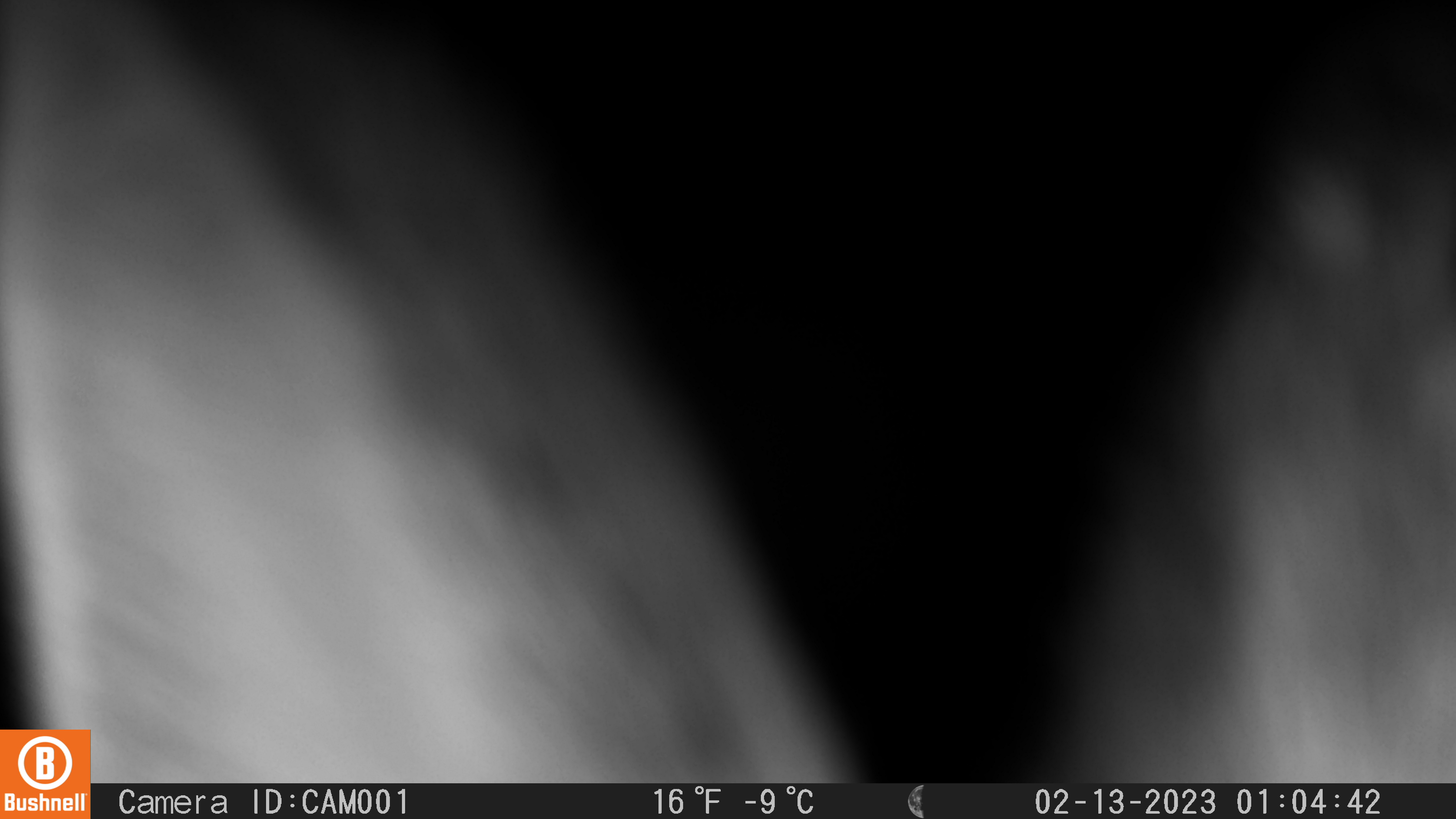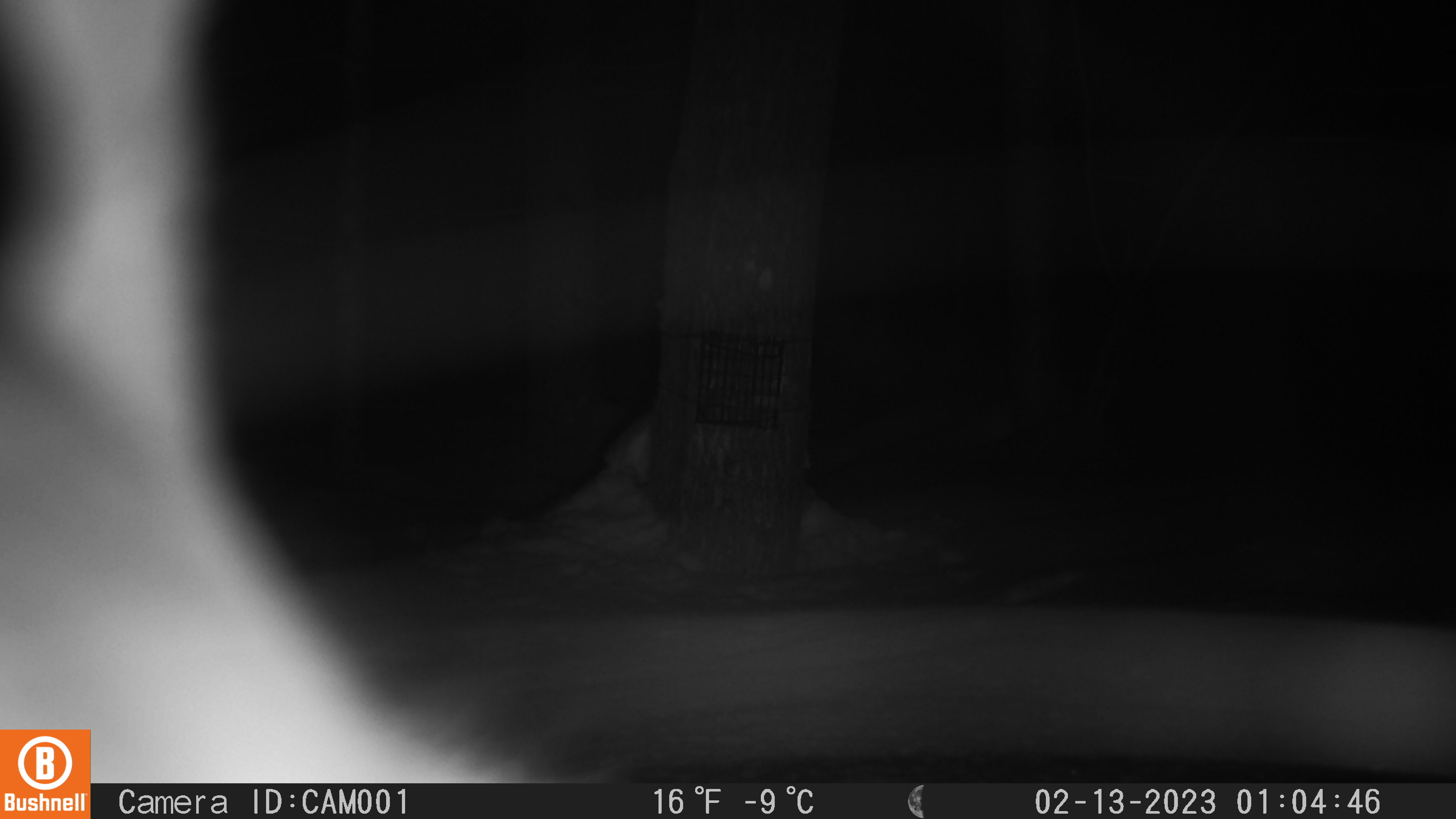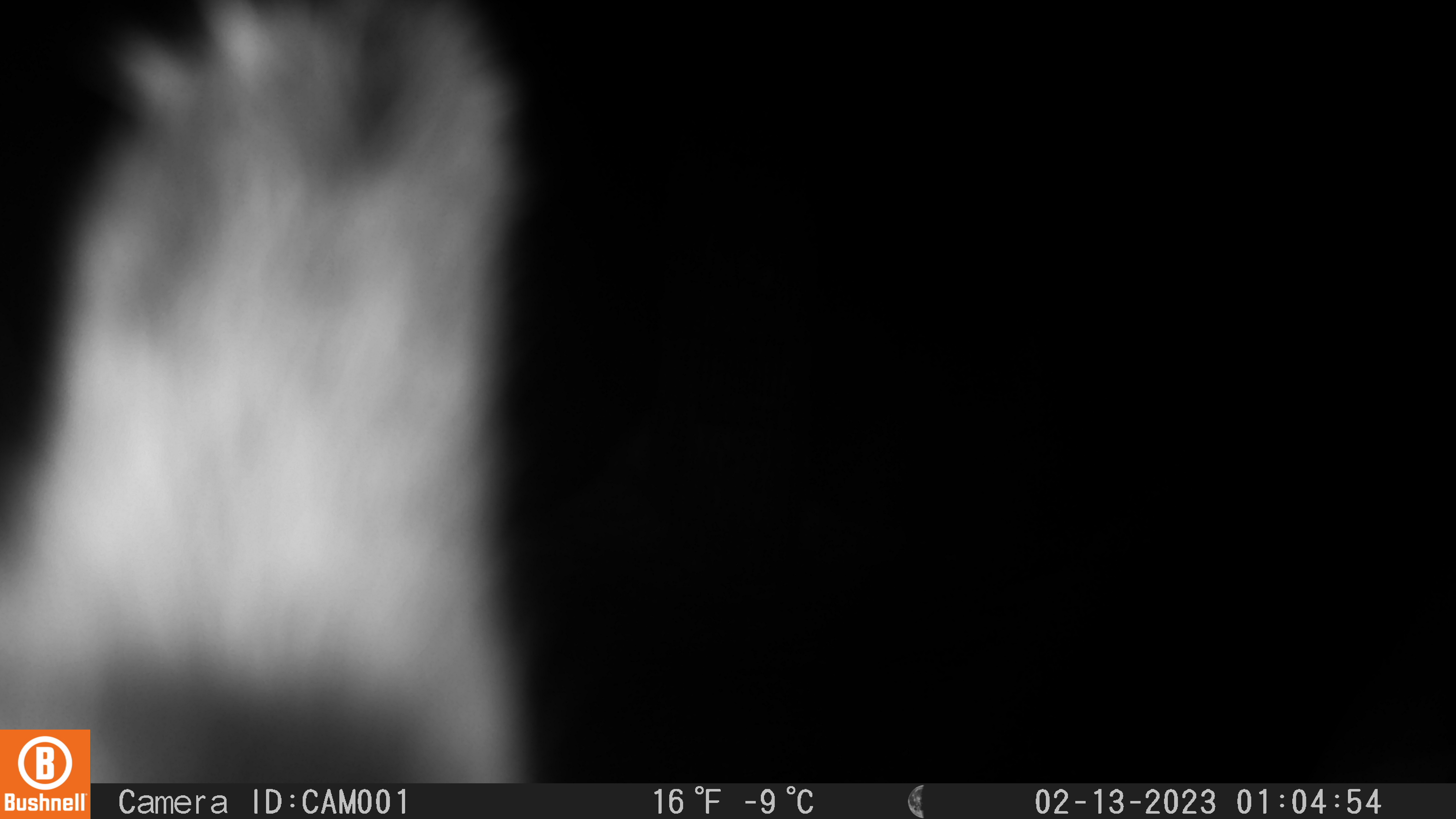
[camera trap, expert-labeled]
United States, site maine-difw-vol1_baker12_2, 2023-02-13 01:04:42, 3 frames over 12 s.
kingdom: Animalia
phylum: Chordata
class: Mammalia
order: Lagomorpha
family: Leporidae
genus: Lepus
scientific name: Lepus americanus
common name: snowshoe hare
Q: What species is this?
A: Snowshoe hare (Lepus americanus).